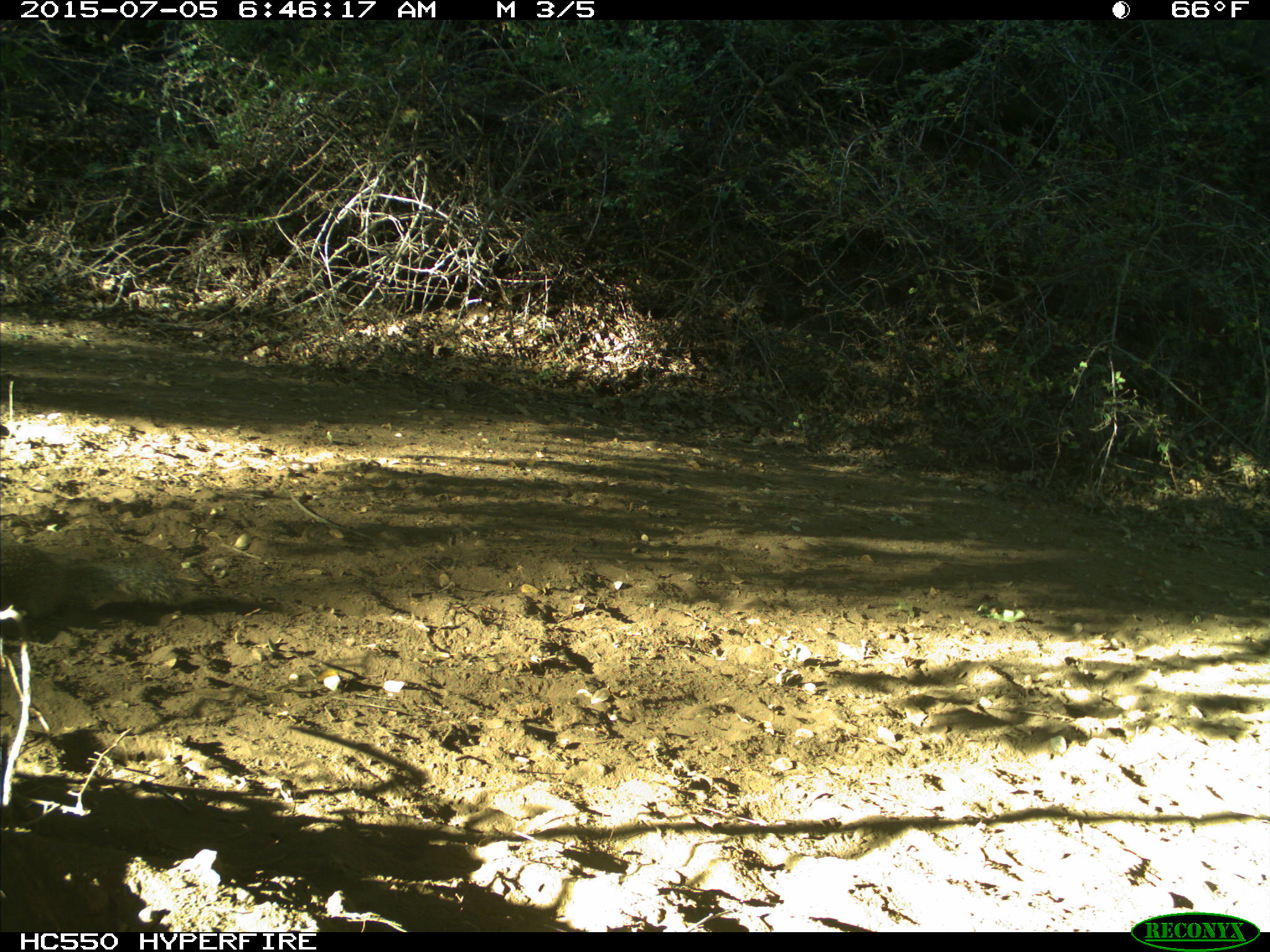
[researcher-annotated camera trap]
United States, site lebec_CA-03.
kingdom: Animalia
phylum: Chordata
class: Mammalia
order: Rodentia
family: Sciuridae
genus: Otospermophilus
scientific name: Otospermophilus beecheyi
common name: california ground squirrel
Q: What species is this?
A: Otospermophilus beecheyi (california ground squirrel).